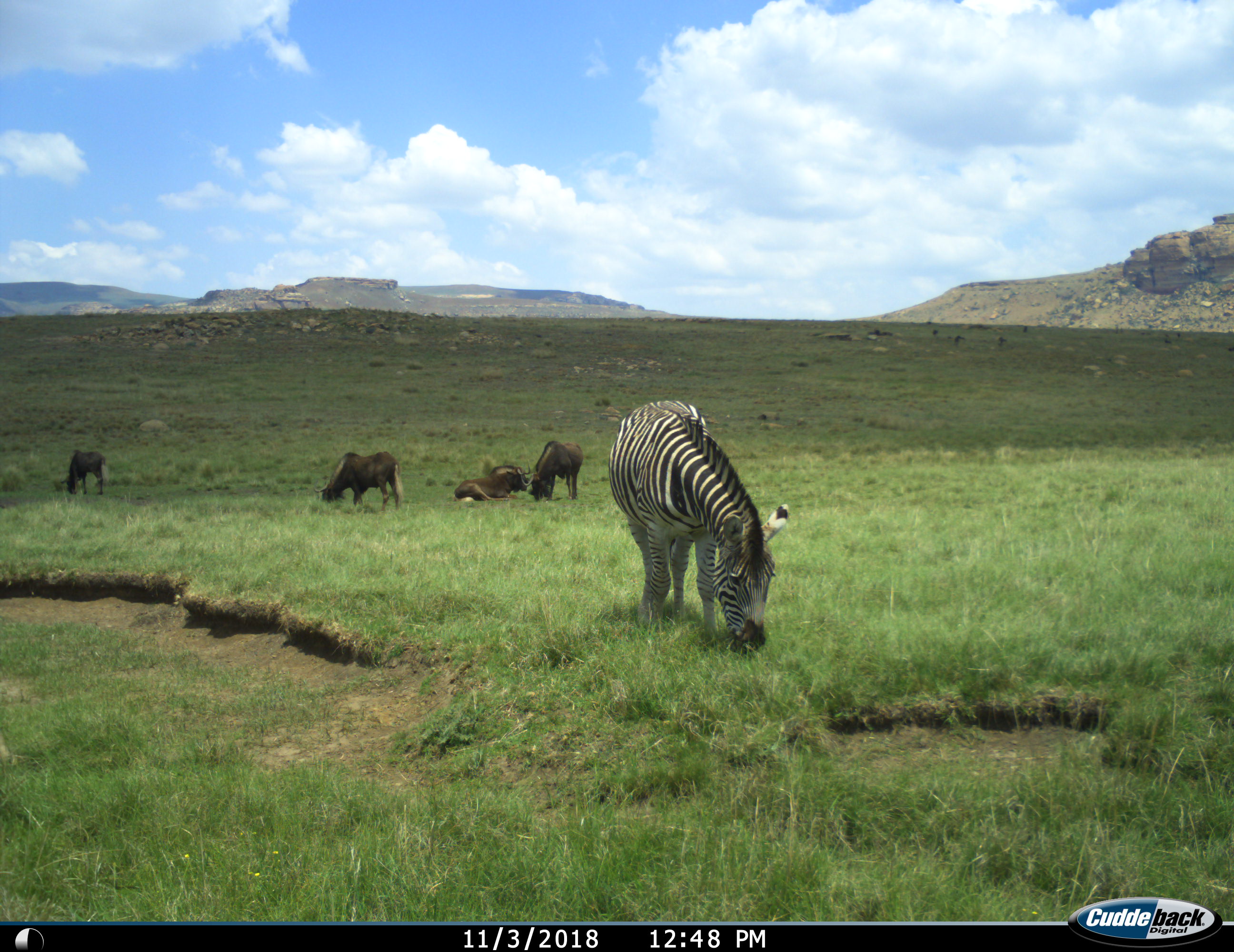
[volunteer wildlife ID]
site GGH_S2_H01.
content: unidentified animal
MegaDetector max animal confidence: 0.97